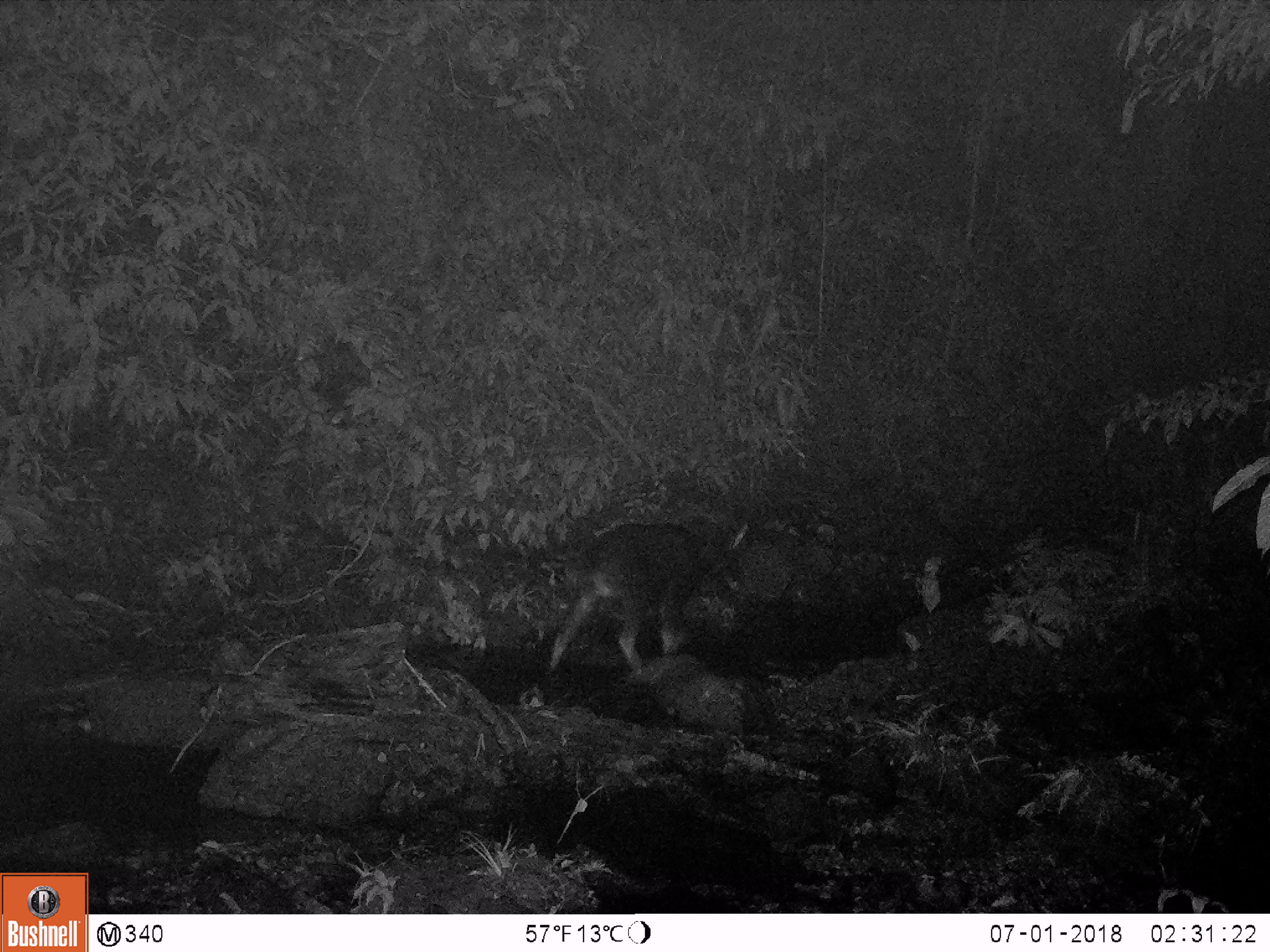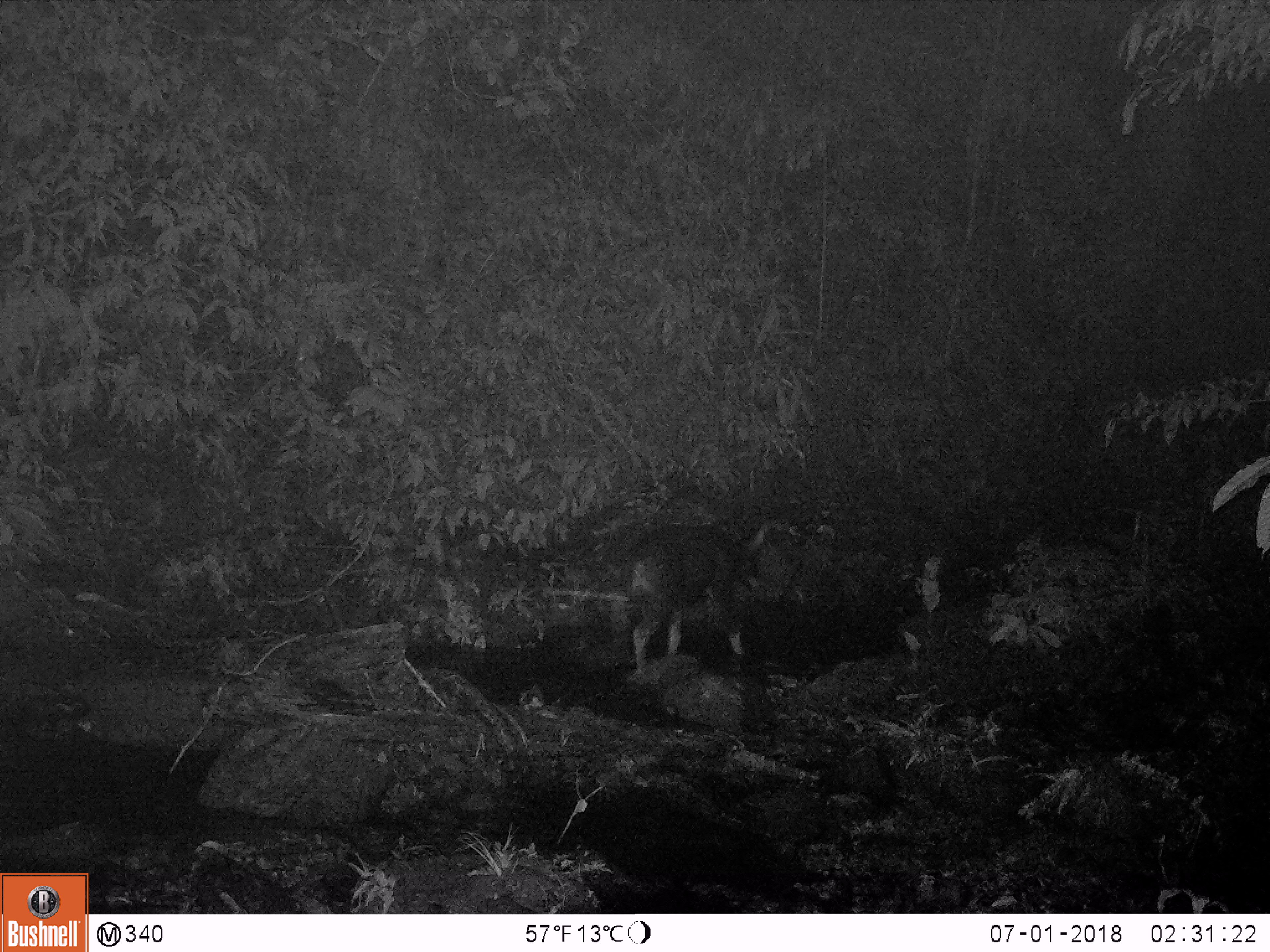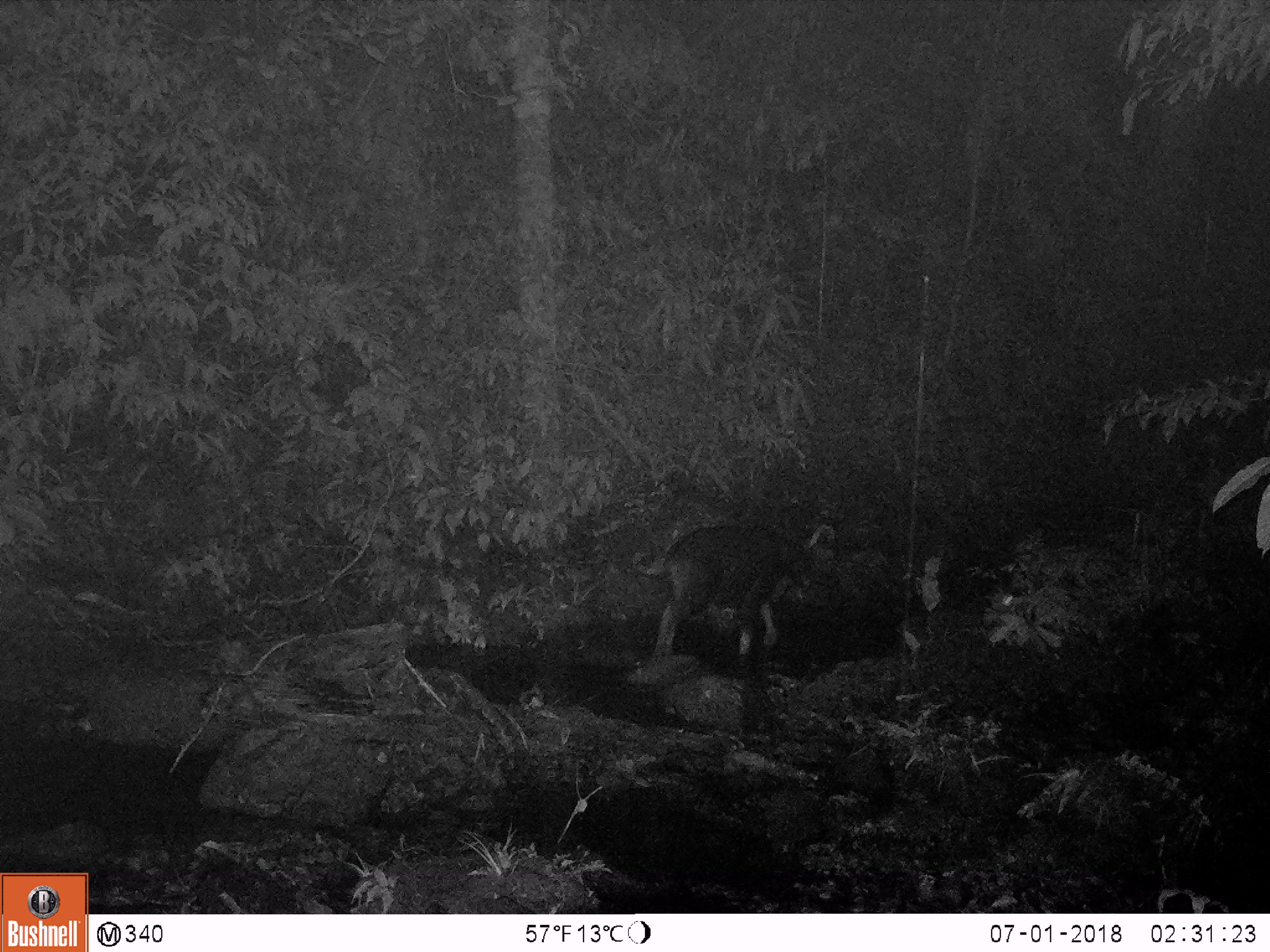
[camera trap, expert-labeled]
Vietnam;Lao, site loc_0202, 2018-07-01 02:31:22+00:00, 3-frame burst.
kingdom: Animalia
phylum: Chordata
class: Mammalia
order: Artiodactyla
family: Bovidae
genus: Capricornis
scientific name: Capricornis sumatraensis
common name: chinese serow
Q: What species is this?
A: Chinese serow (Capricornis sumatraensis).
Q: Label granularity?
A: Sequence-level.